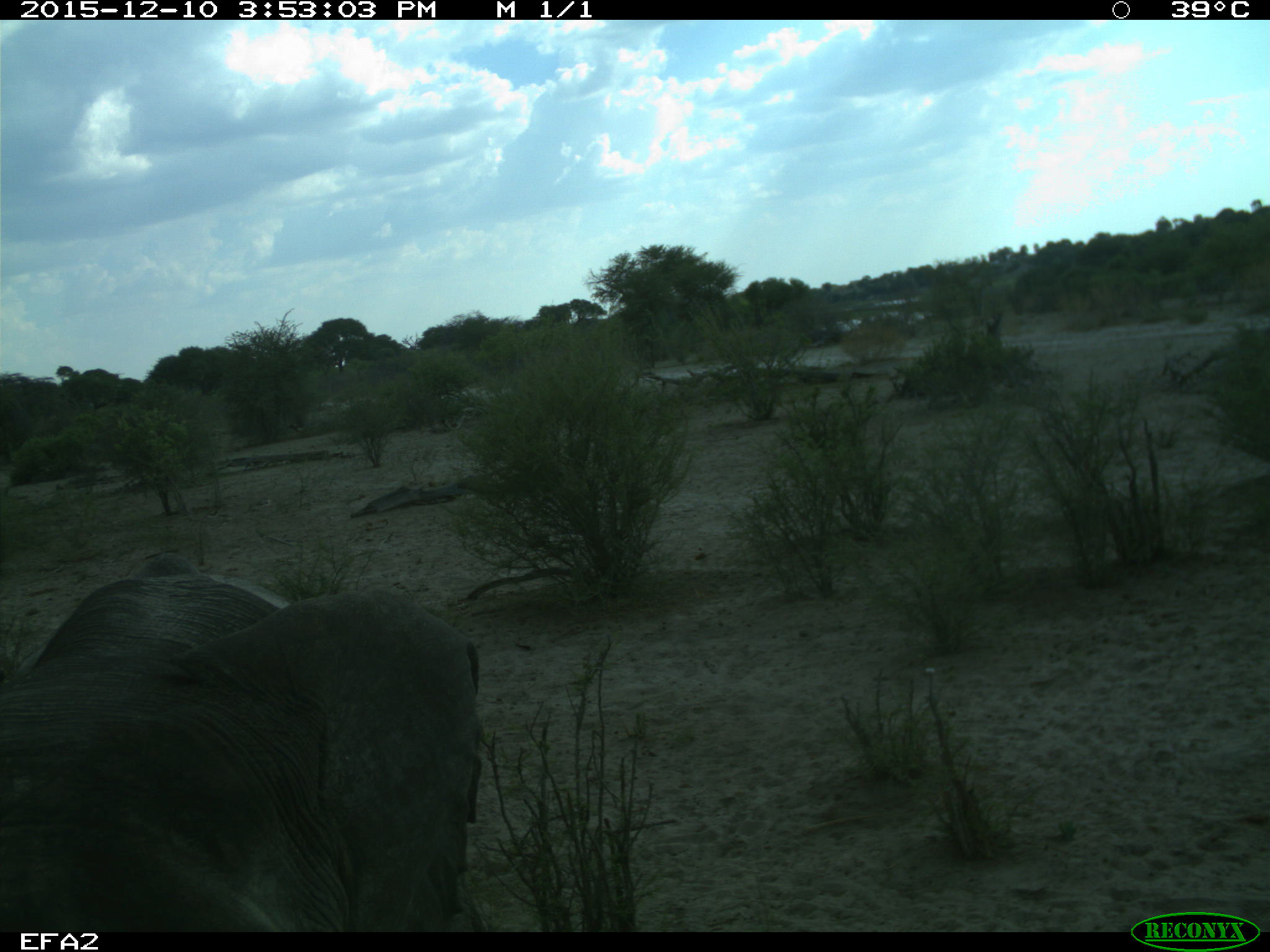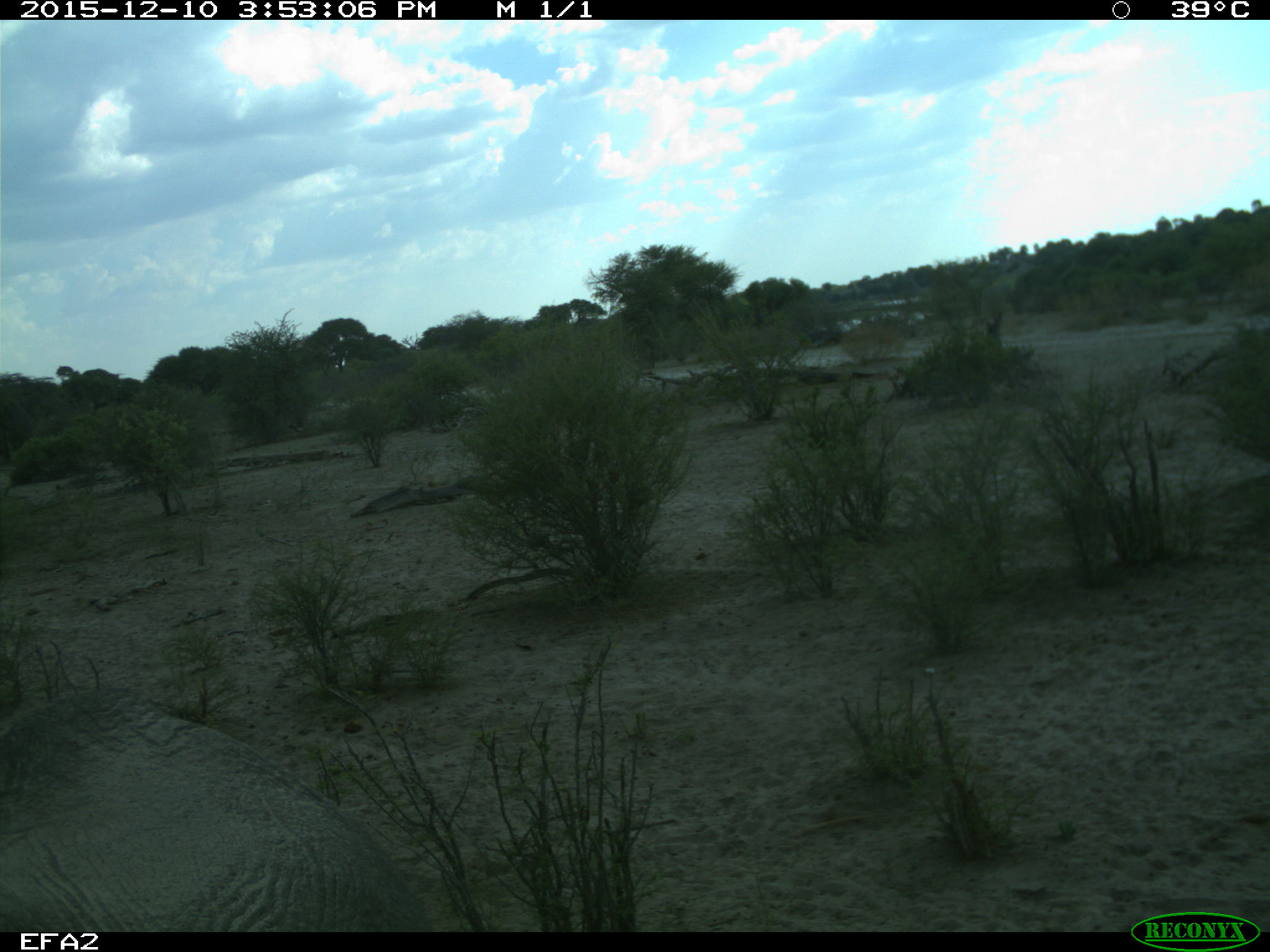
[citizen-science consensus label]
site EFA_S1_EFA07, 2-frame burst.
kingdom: Animalia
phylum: Chordata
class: Mammalia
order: Proboscidea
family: Elephantidae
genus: Loxodonta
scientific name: Loxodonta africana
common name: african bush elephant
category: elephant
Elephant (african bush elephant) (Loxodonta africana), count 1. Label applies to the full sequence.